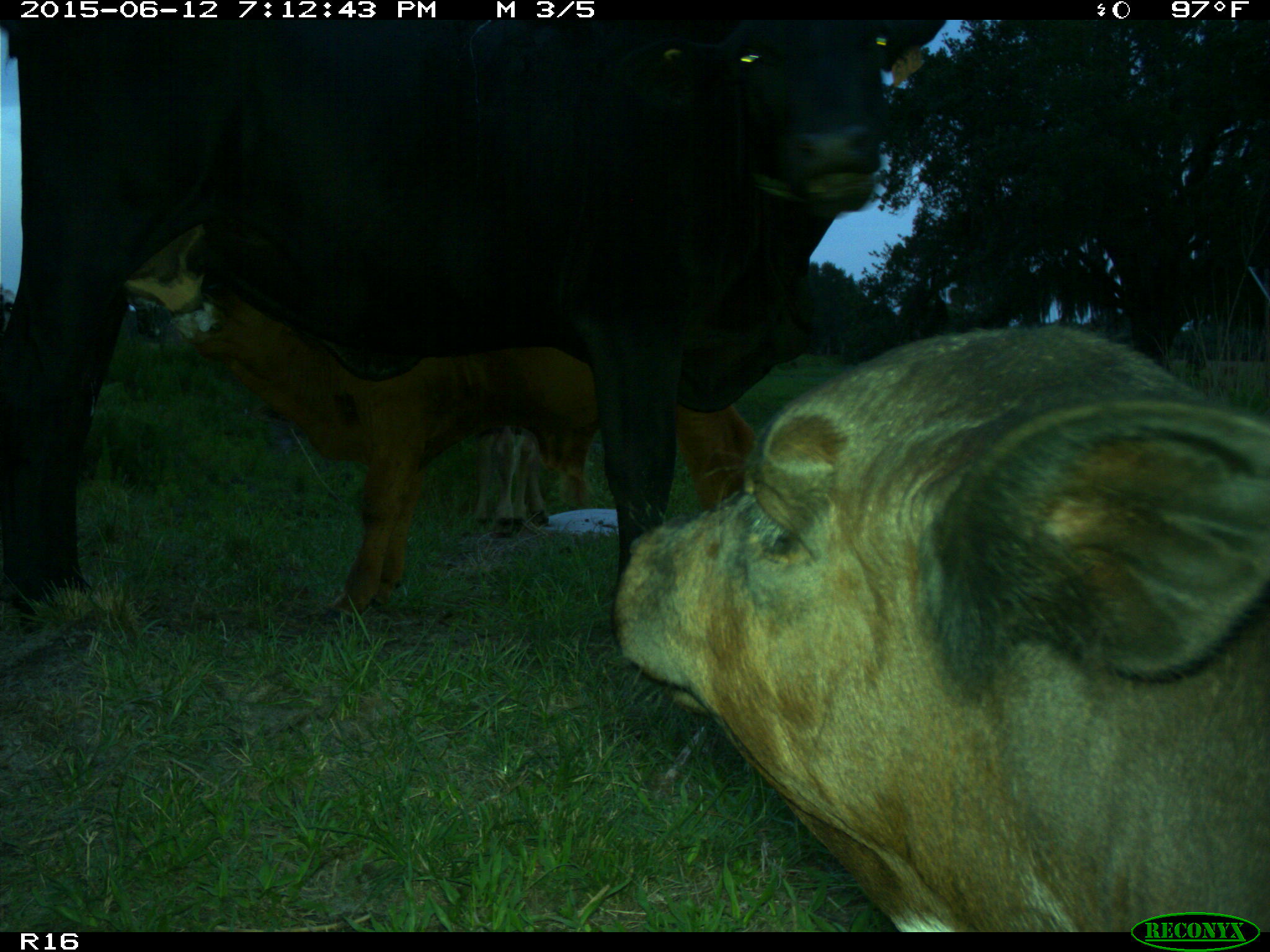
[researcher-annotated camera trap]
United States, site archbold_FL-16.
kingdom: Animalia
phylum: Chordata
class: Mammalia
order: Artiodactyla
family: Bovidae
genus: Bos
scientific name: Bos taurus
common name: domestic cow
Bos taurus (domestic cow).